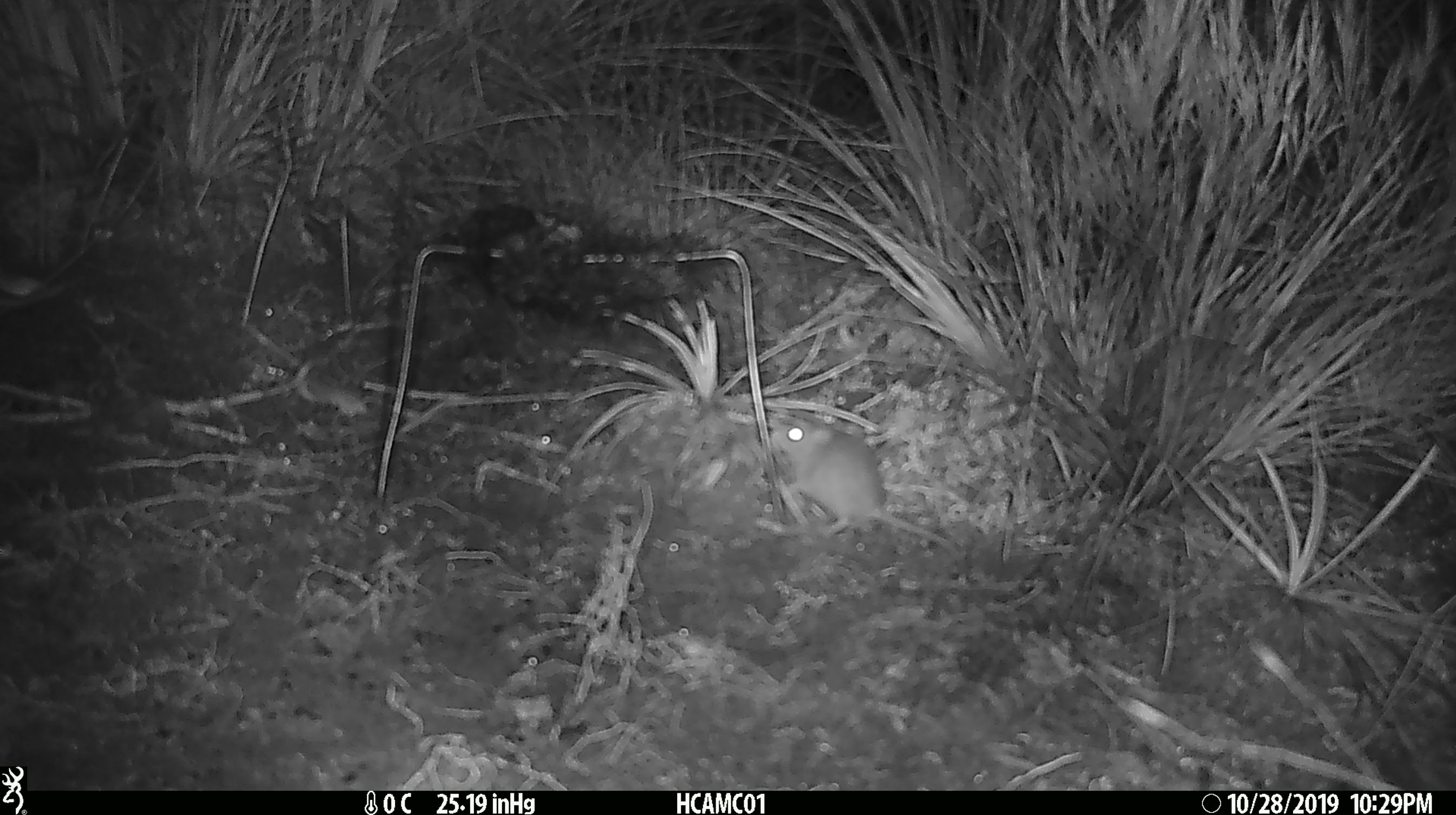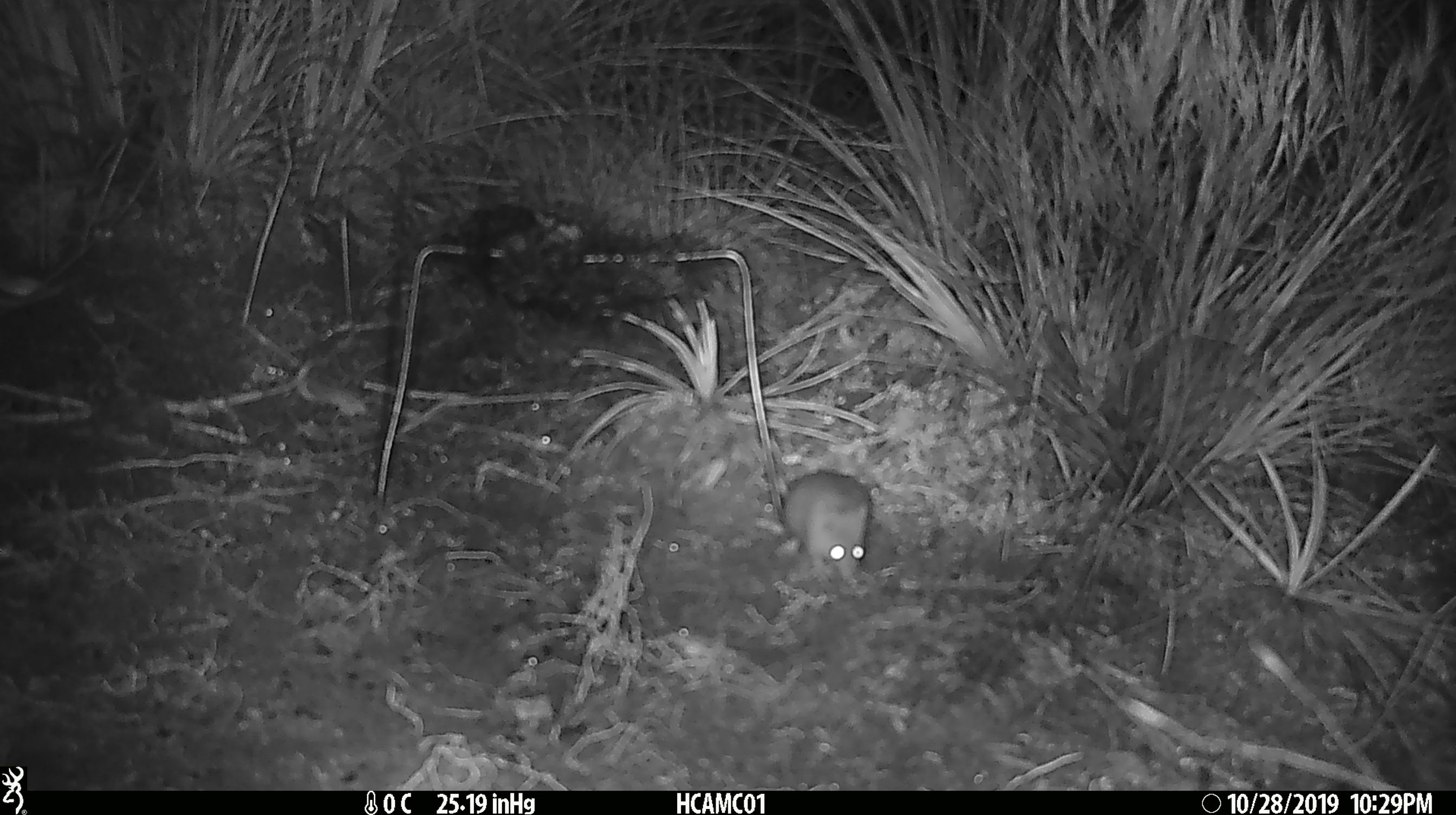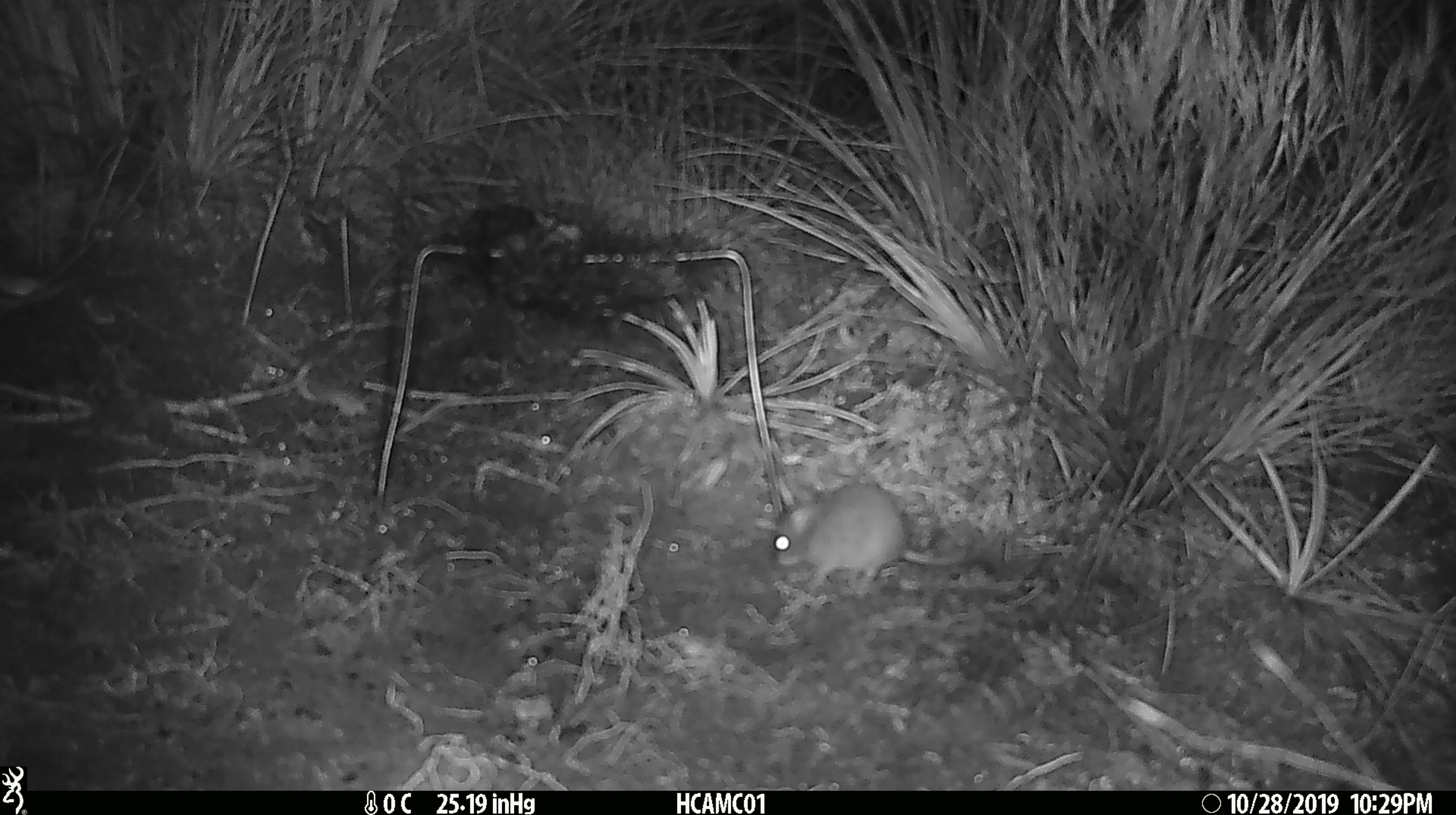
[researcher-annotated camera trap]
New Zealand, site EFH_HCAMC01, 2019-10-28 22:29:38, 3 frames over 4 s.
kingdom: Animalia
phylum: Chordata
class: Mammalia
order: Rodentia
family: Muridae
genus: Mus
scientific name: Mus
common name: mouse